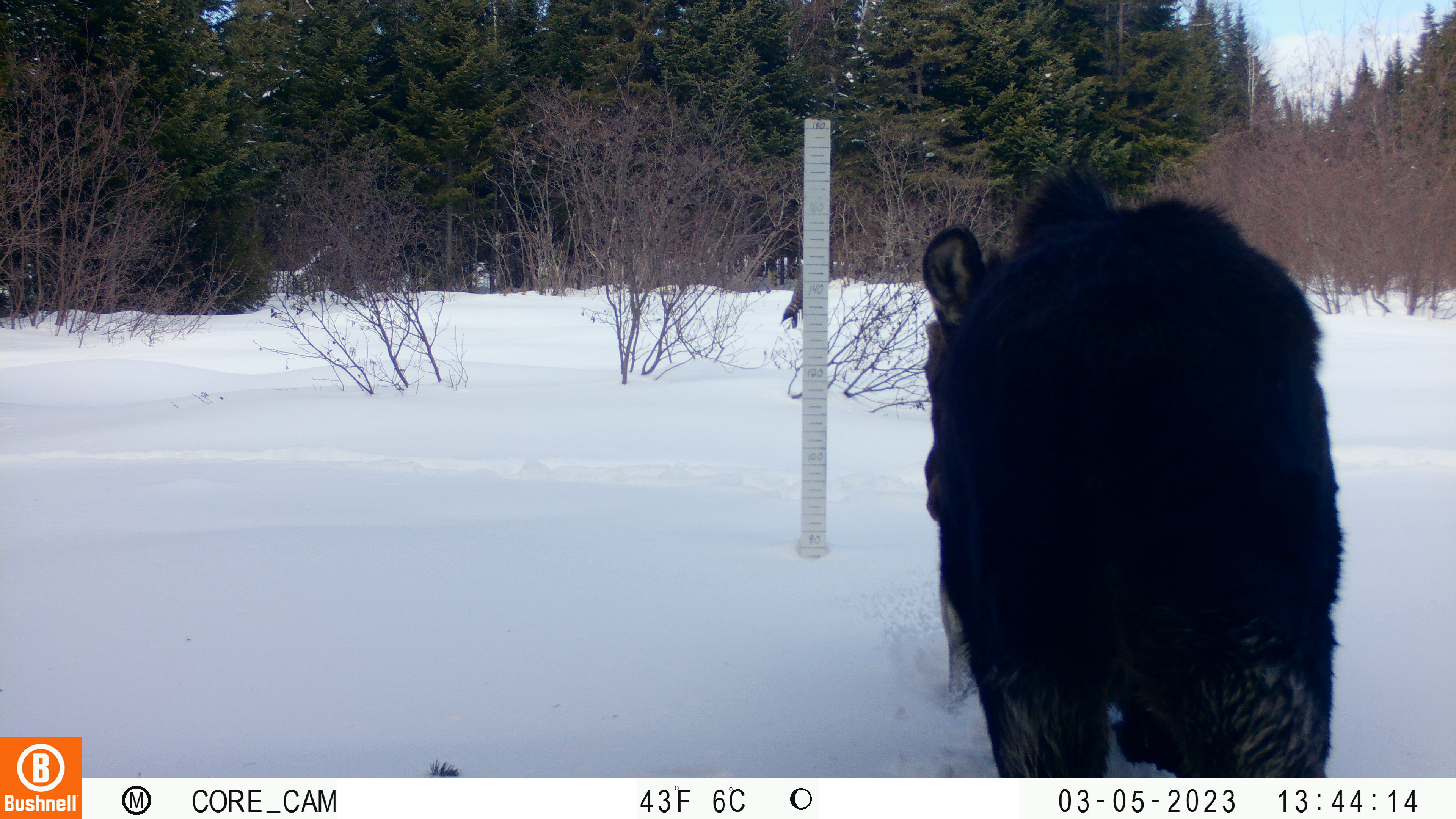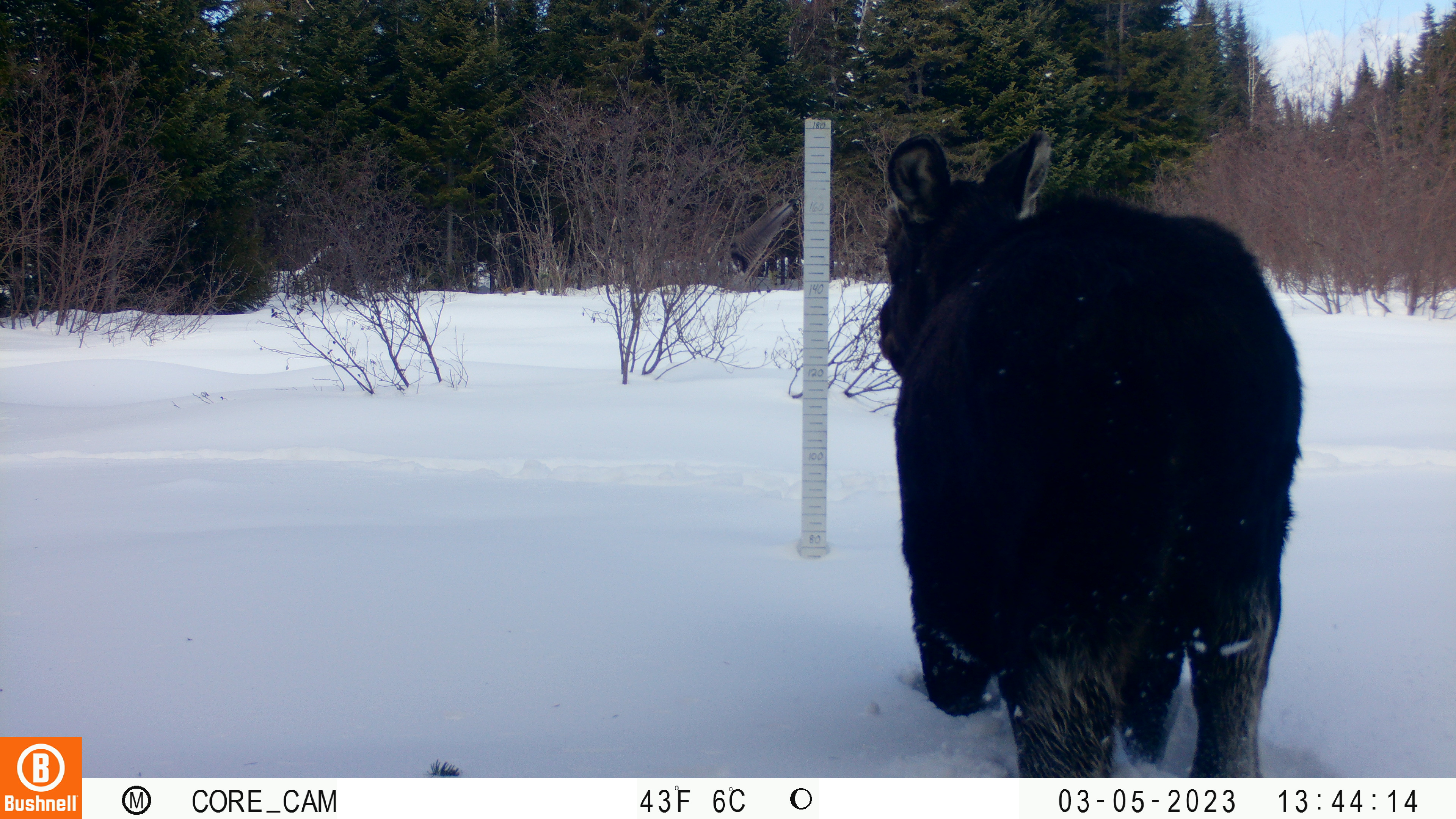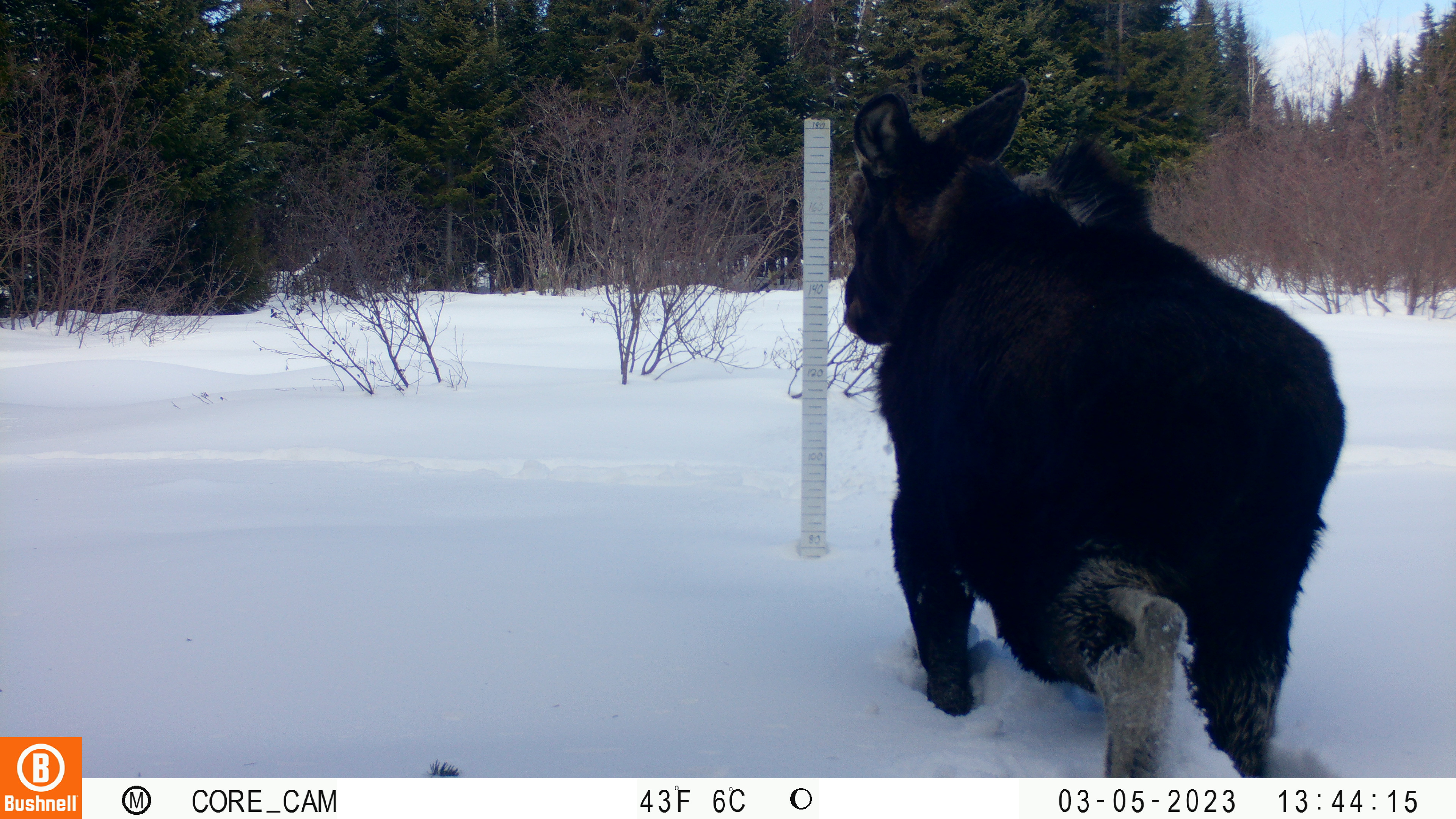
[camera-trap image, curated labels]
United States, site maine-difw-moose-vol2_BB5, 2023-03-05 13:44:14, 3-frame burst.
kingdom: Animalia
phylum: Chordata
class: Mammalia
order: Artiodactyla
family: Cervidae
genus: Alces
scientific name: Alces alces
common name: moose